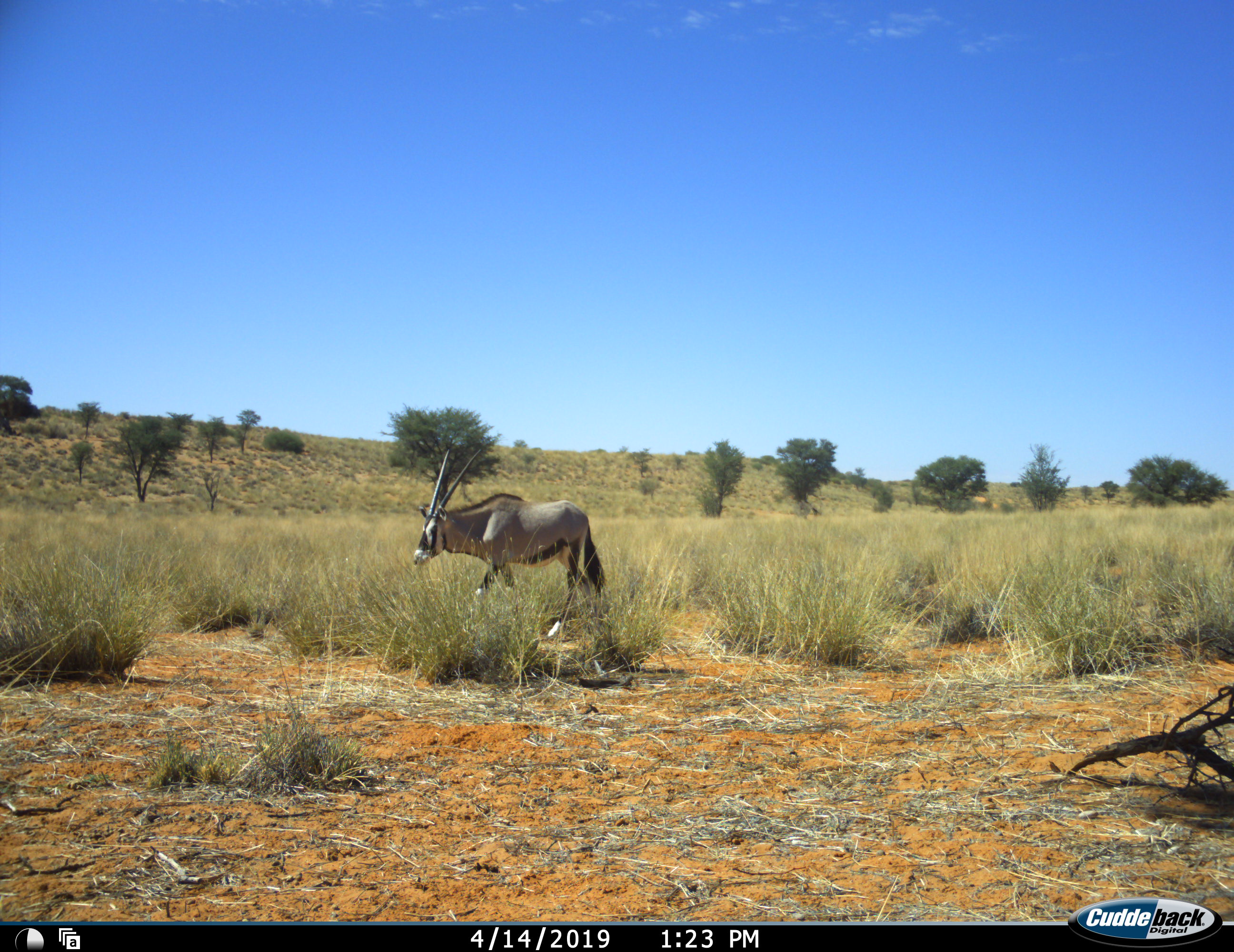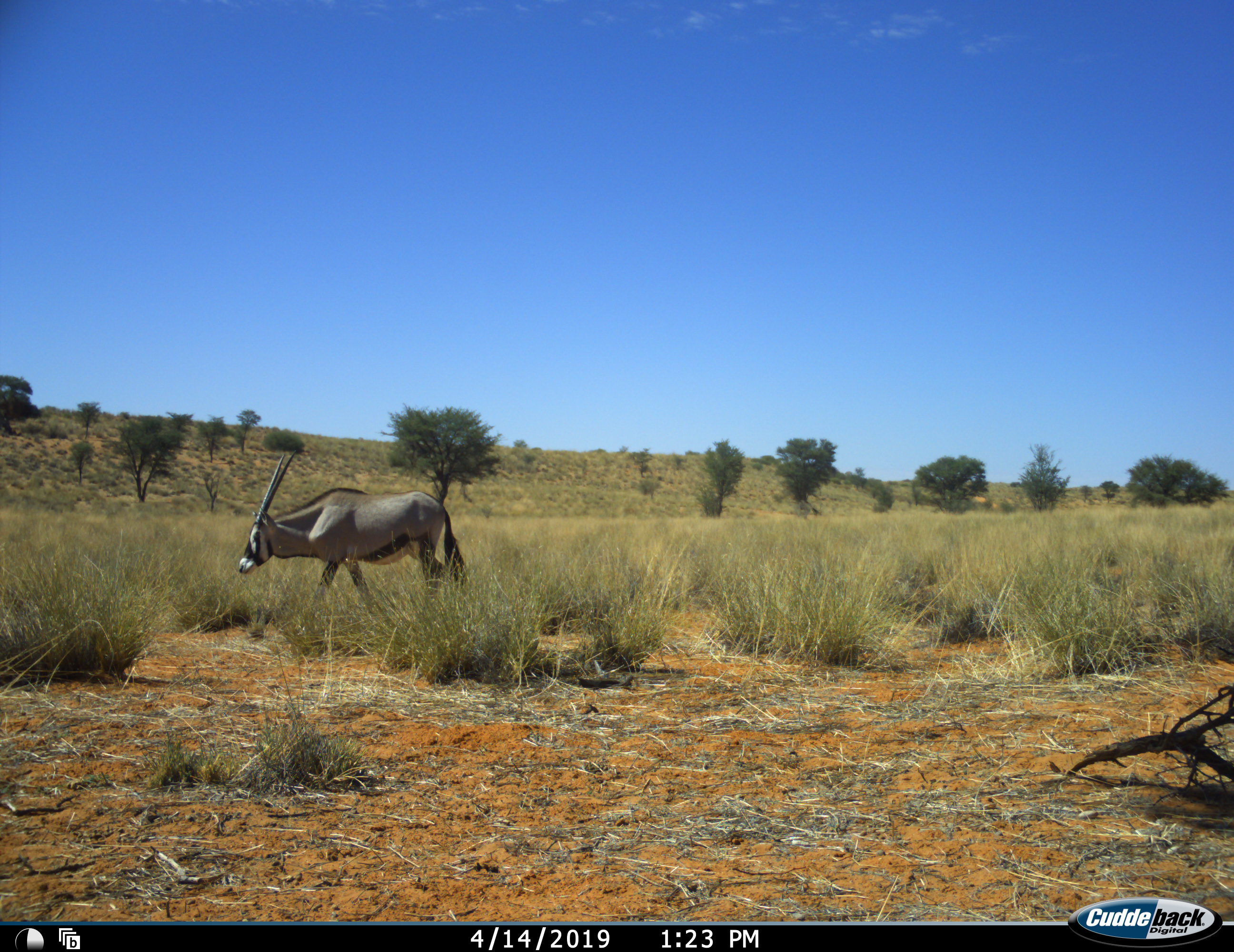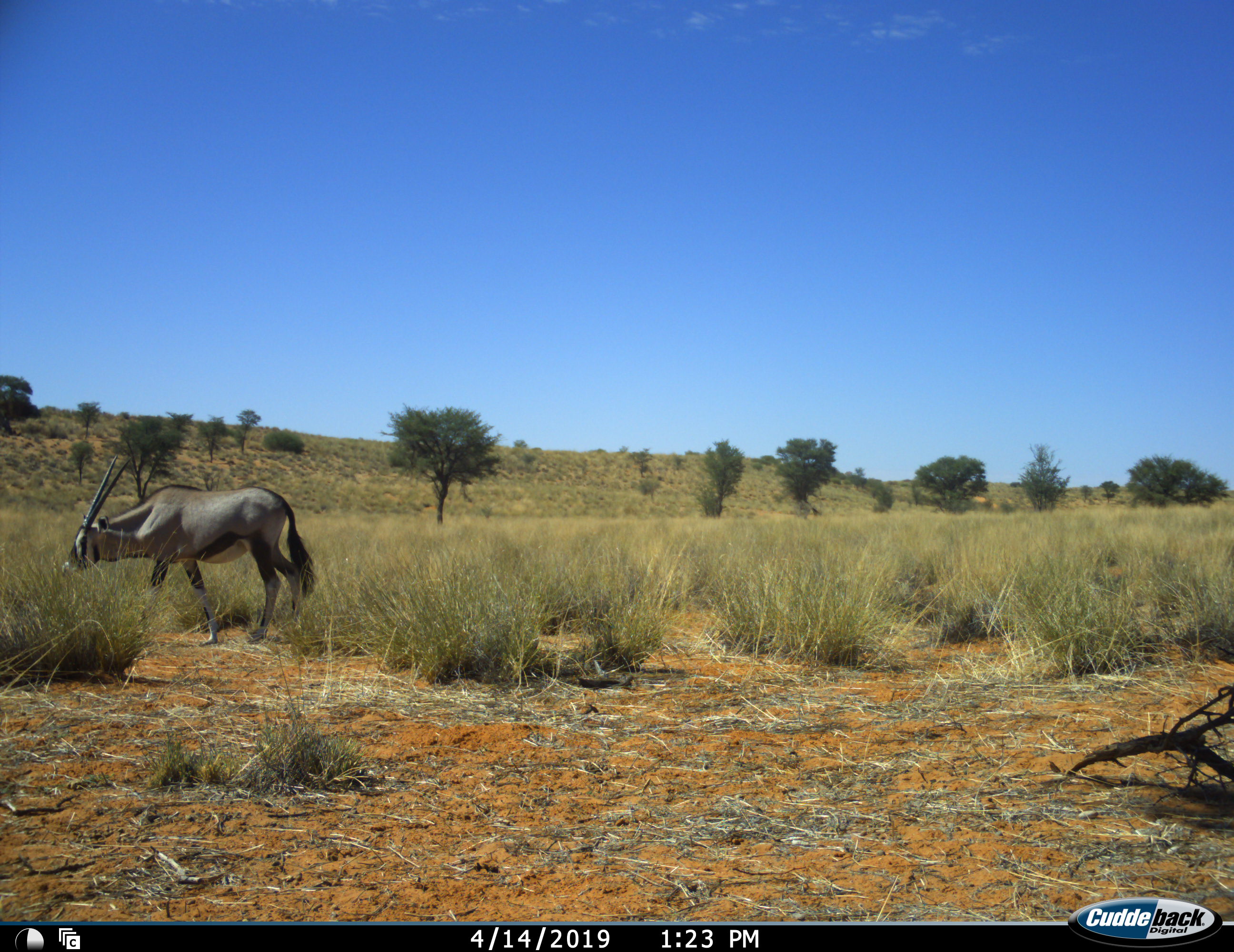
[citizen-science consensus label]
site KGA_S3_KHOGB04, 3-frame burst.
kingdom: Animalia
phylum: Chordata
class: Mammalia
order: Artiodactyla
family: Bovidae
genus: Oryx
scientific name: Oryx gazella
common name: gemsbok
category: oryx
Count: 1.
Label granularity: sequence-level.